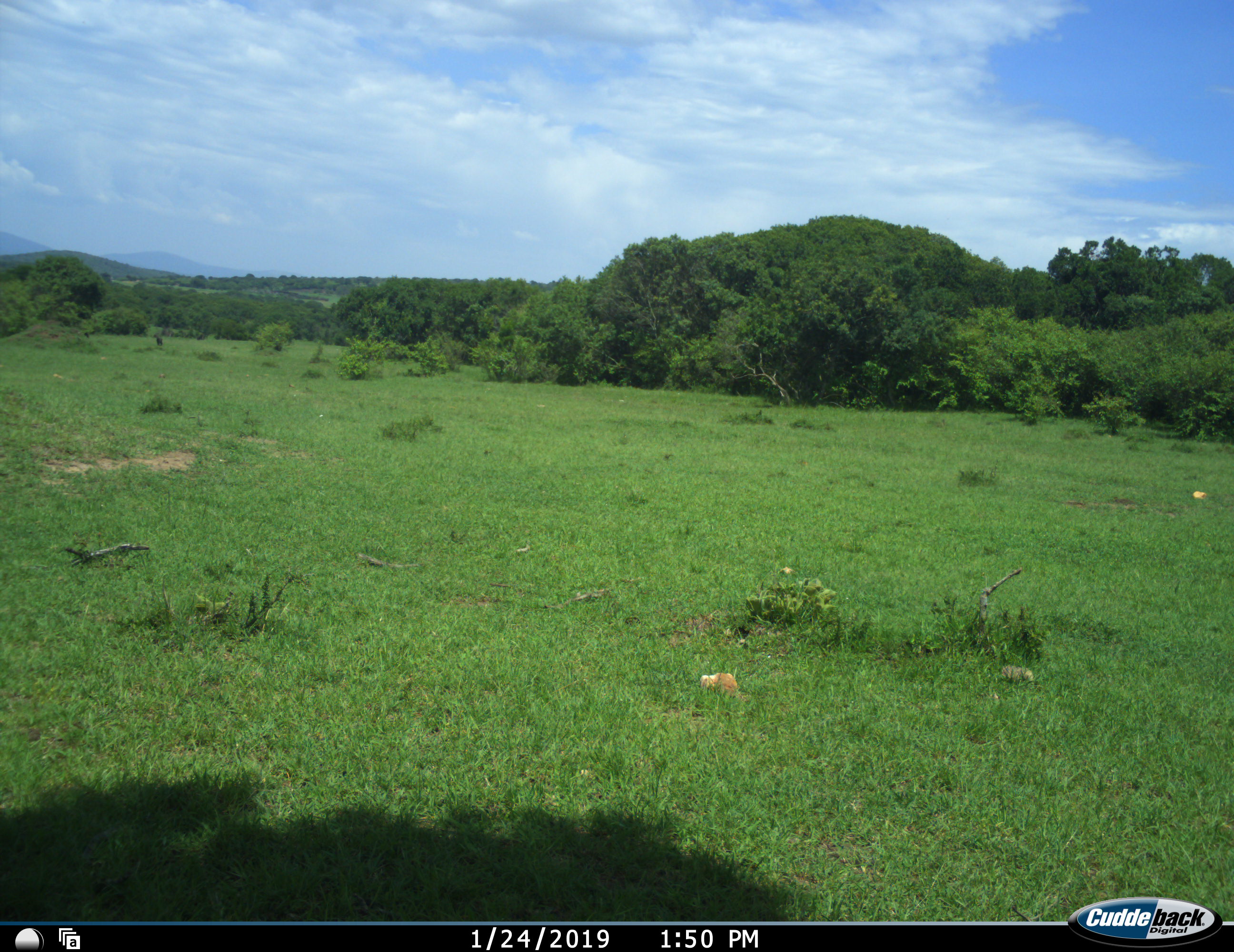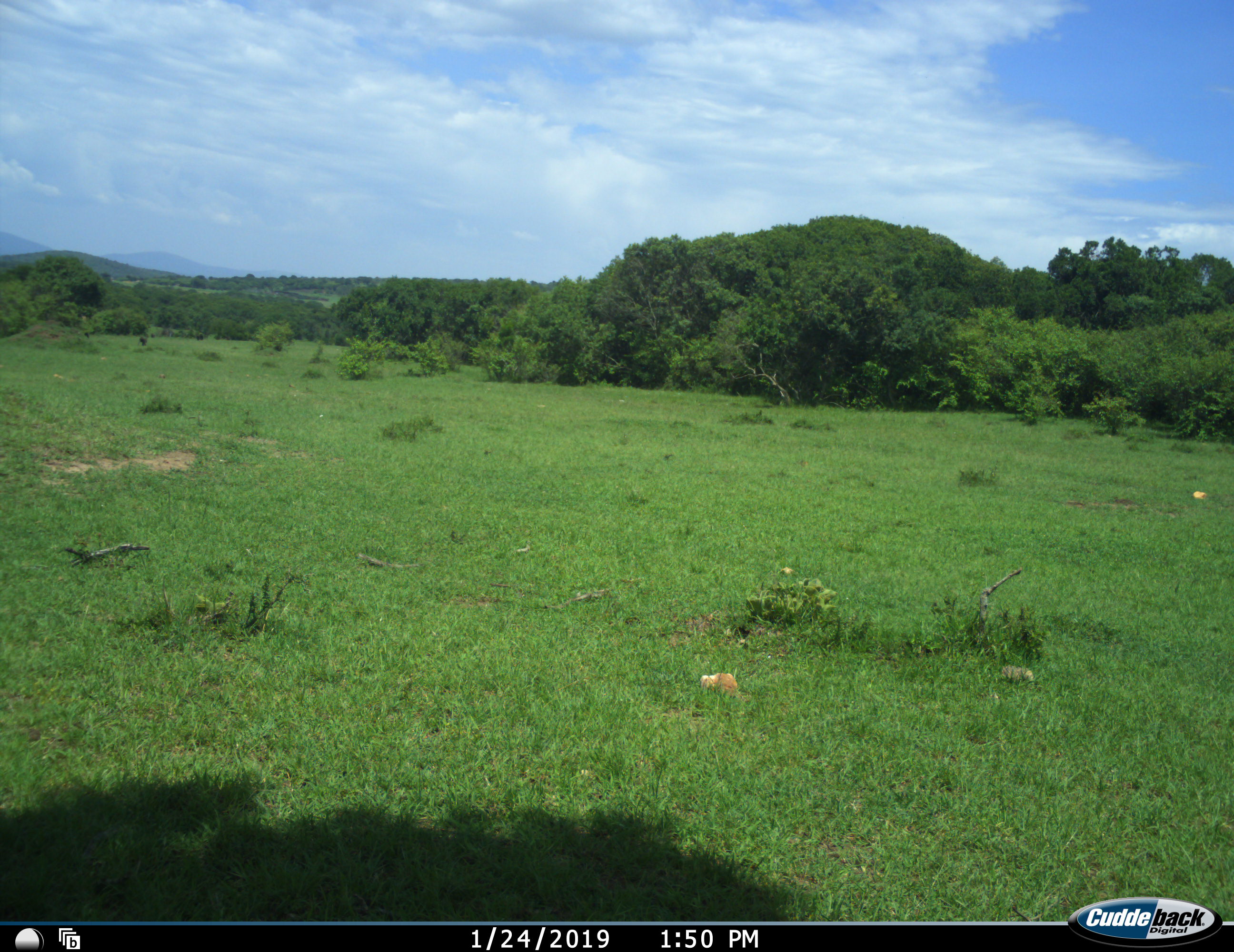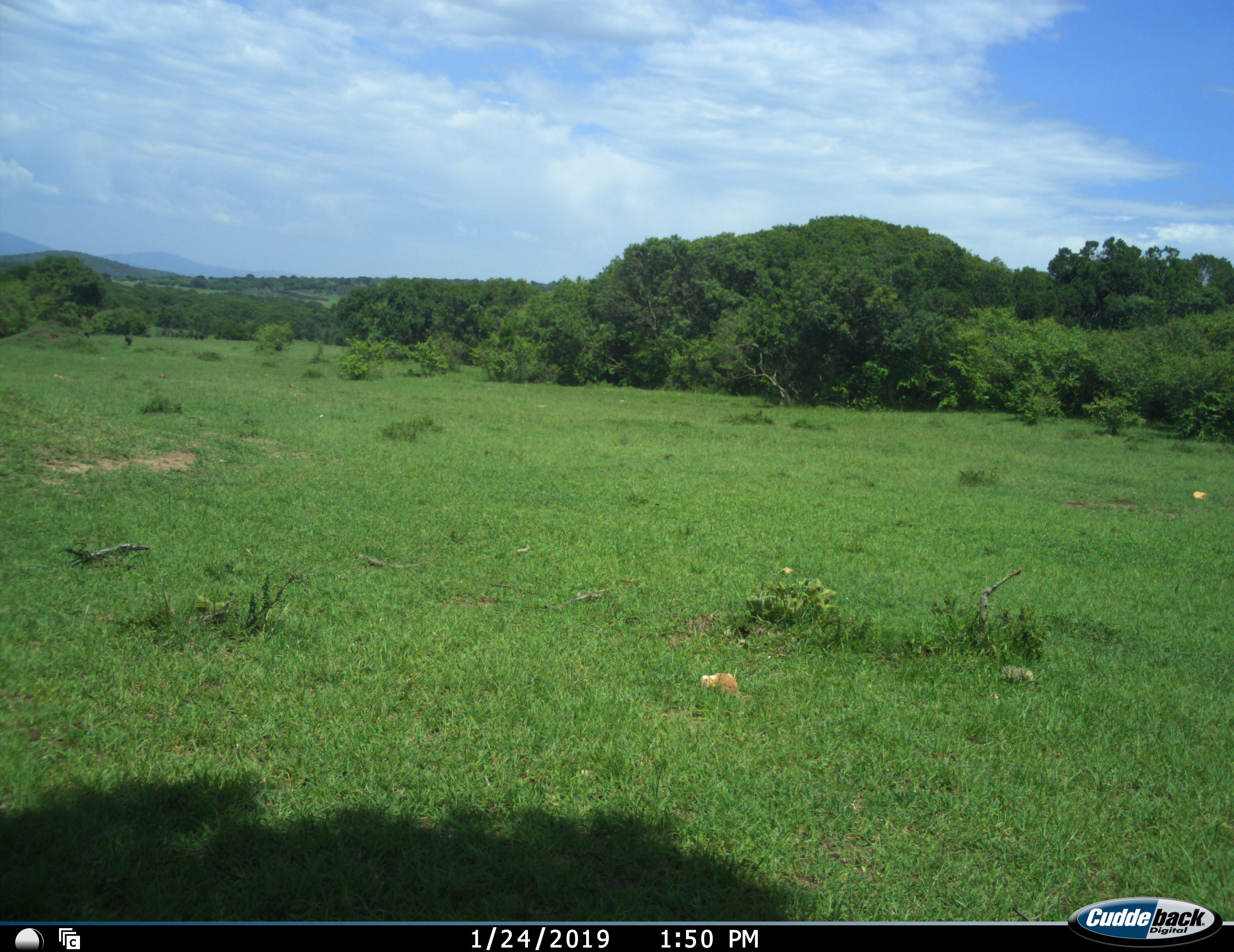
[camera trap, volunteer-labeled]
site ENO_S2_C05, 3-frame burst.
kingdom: Animalia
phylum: Chordata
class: Mammalia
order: Artiodactyla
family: Suidae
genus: Phacochoerus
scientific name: Phacochoerus africanus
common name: warthog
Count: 3.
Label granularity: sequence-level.